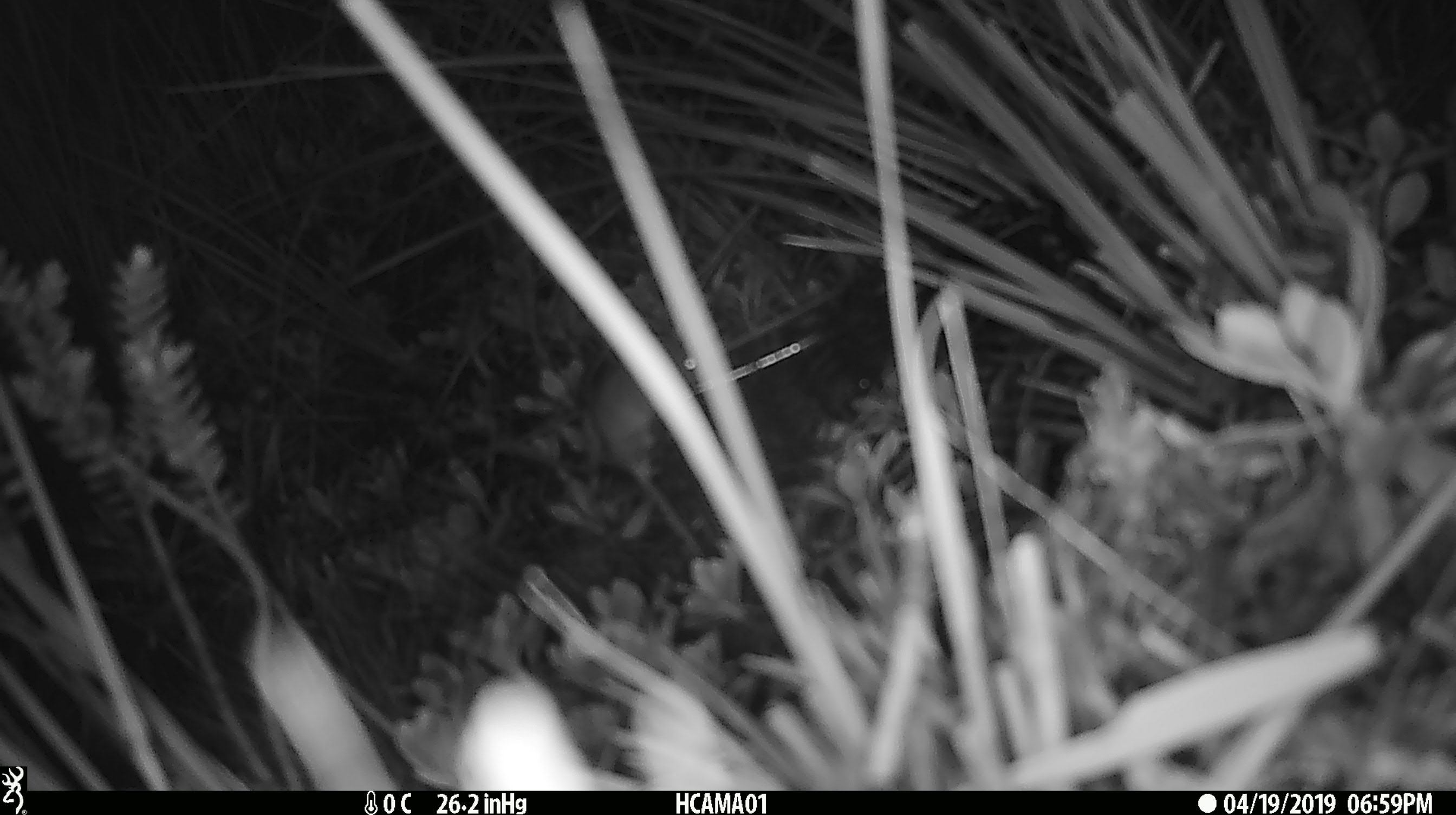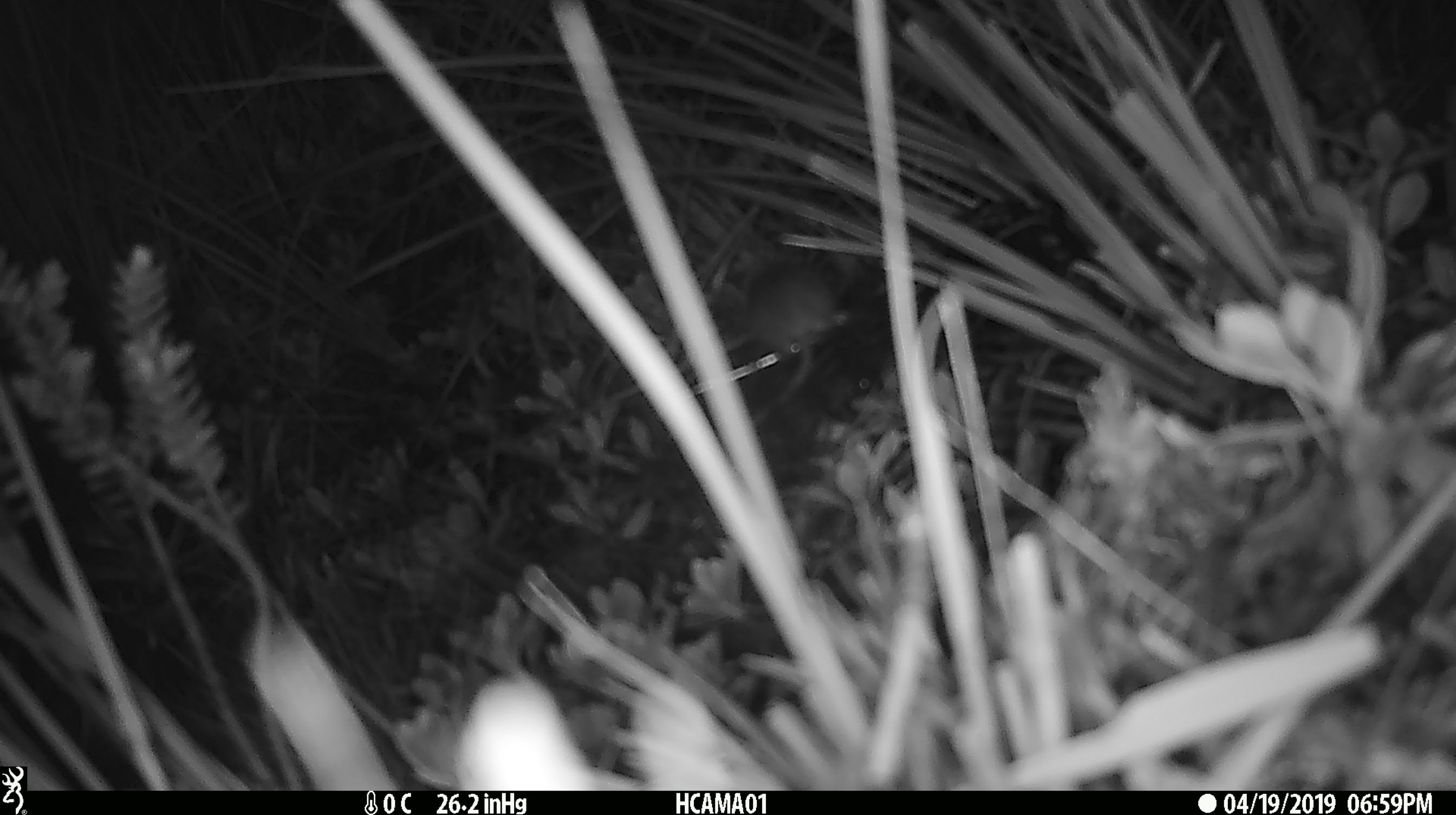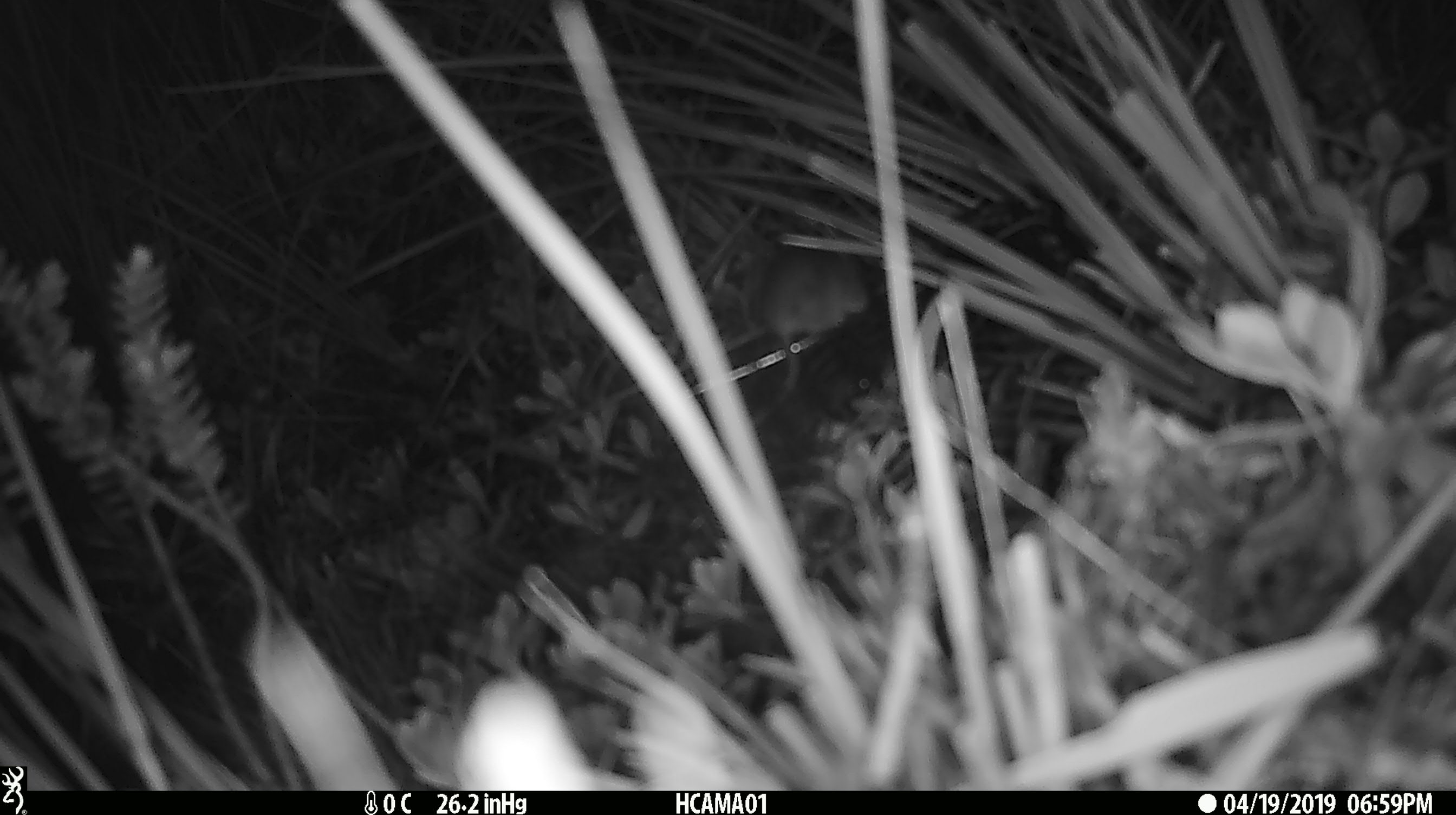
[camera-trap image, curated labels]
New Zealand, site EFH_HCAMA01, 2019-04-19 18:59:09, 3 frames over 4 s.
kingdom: Animalia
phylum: Chordata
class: Mammalia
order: Rodentia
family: Muridae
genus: Mus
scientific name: Mus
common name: mouse